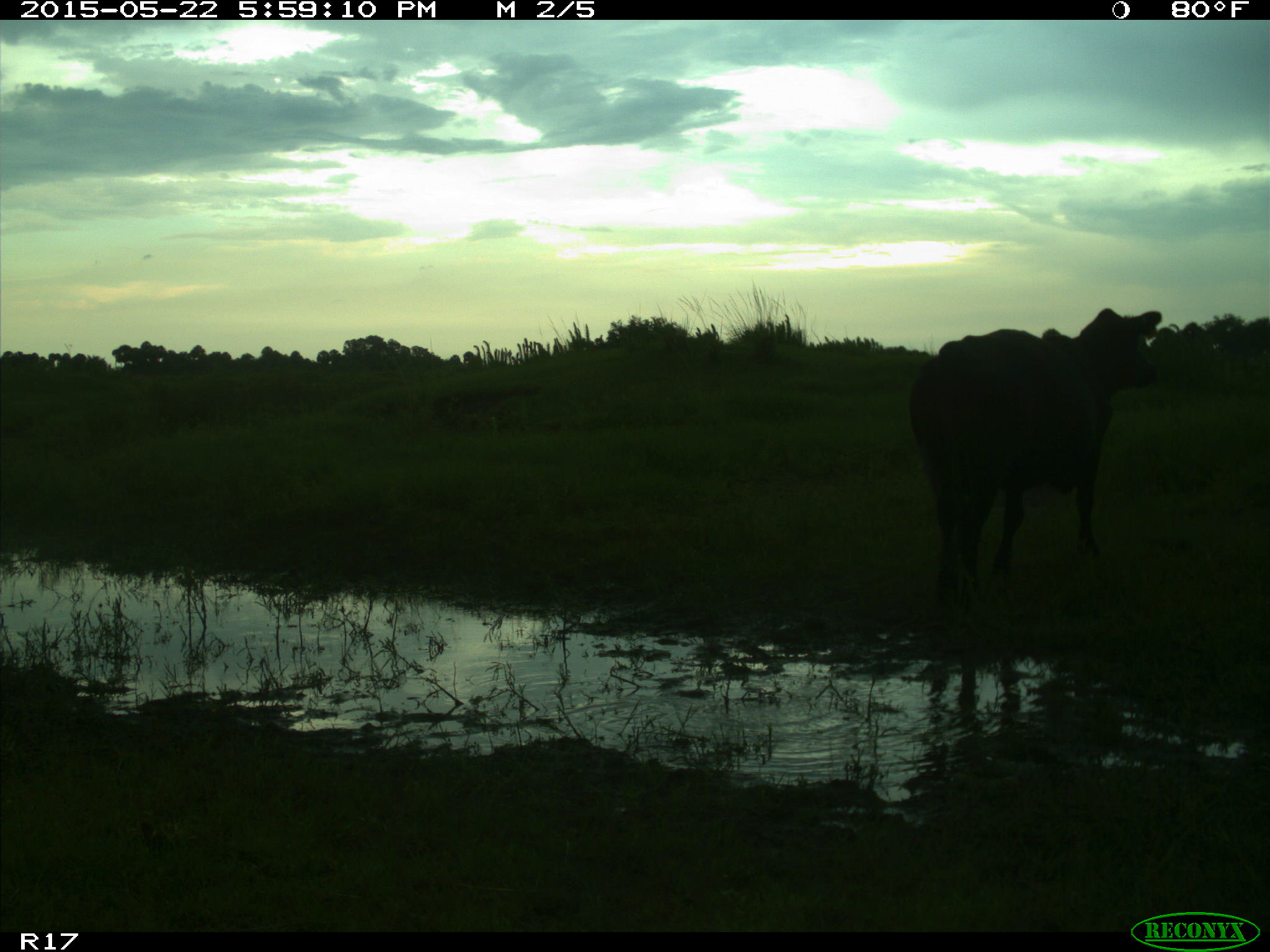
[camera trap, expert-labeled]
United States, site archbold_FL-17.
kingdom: Animalia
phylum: Chordata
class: Mammalia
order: Artiodactyla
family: Bovidae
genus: Bos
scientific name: Bos taurus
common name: domestic cow